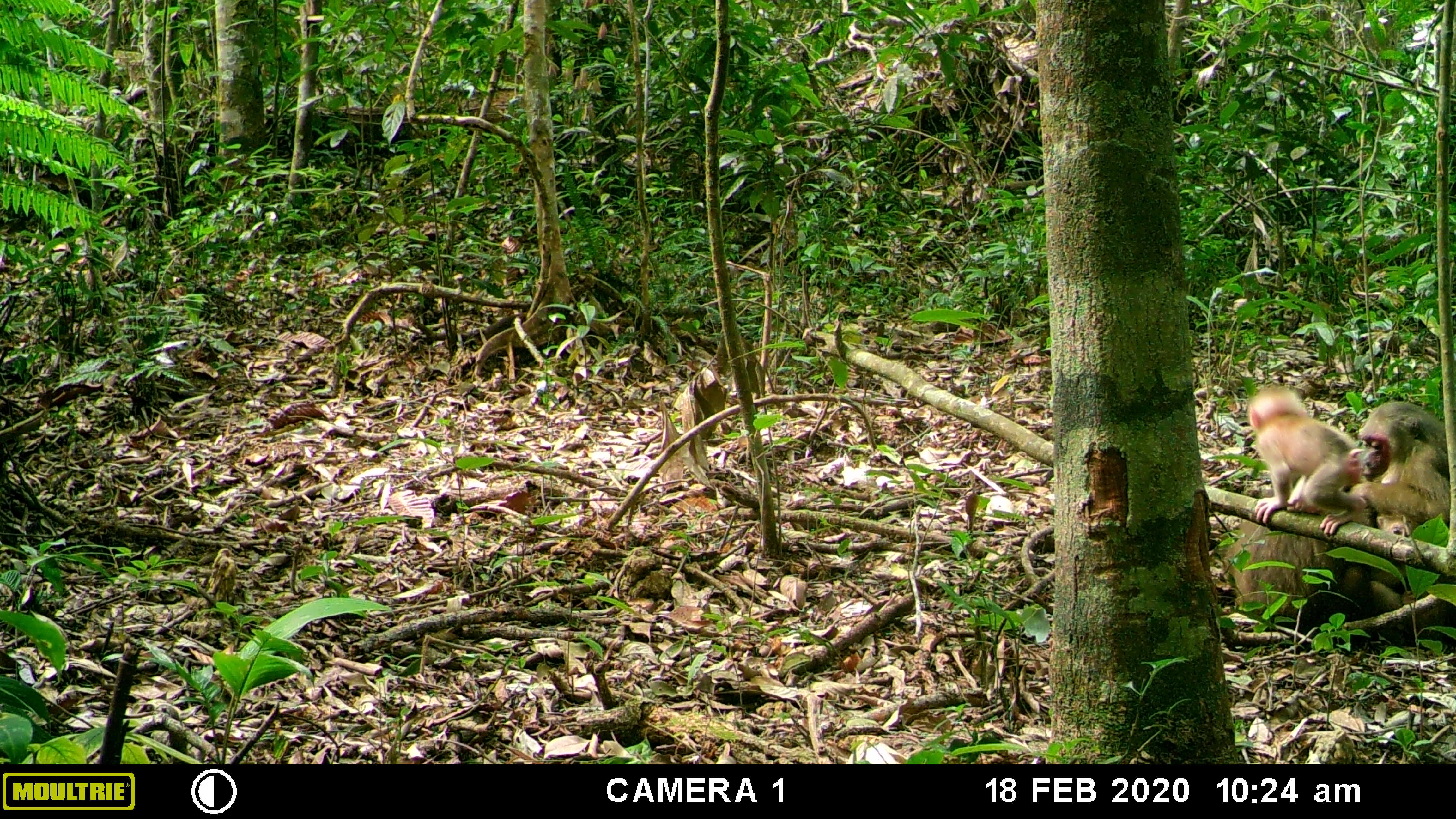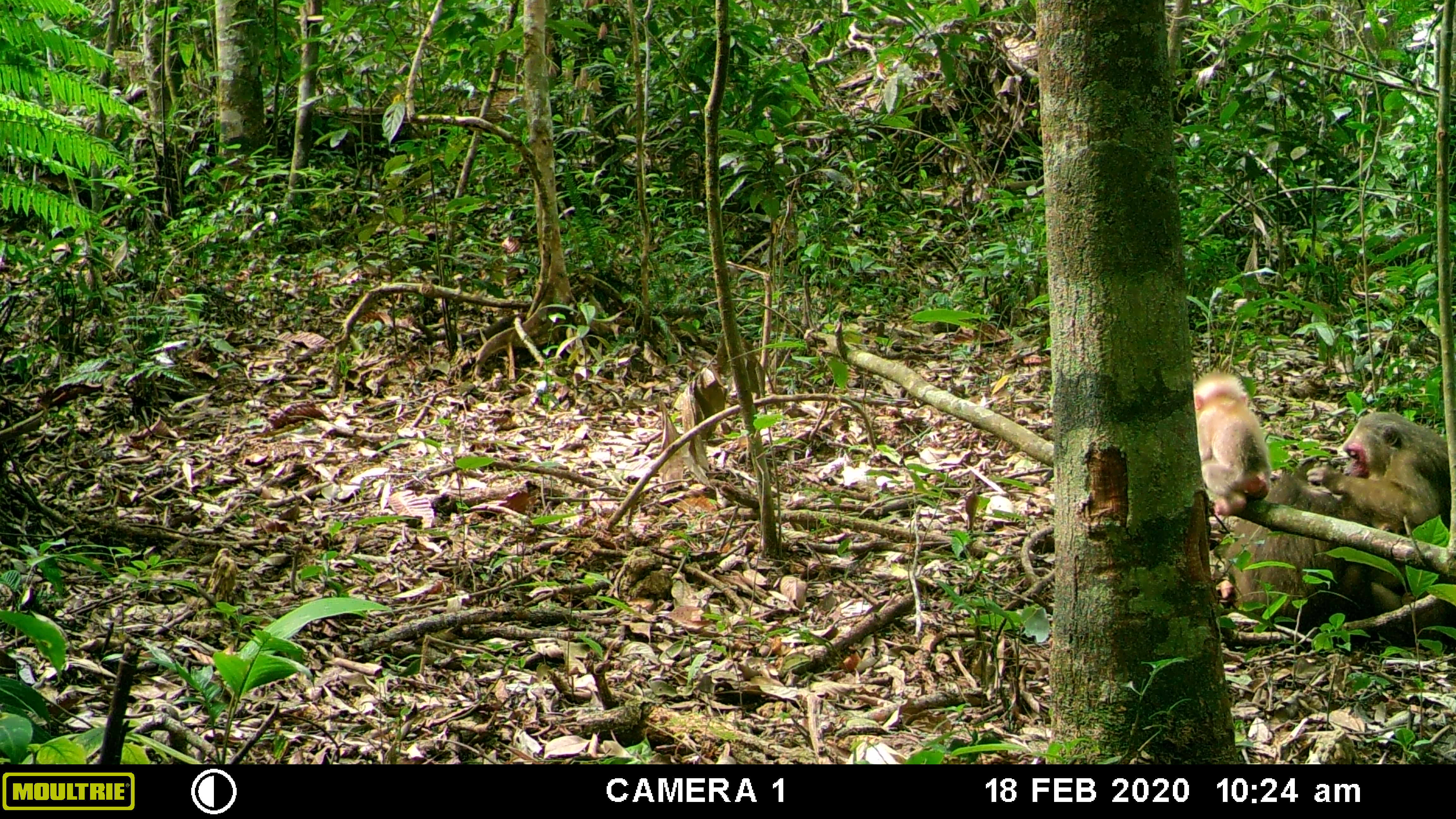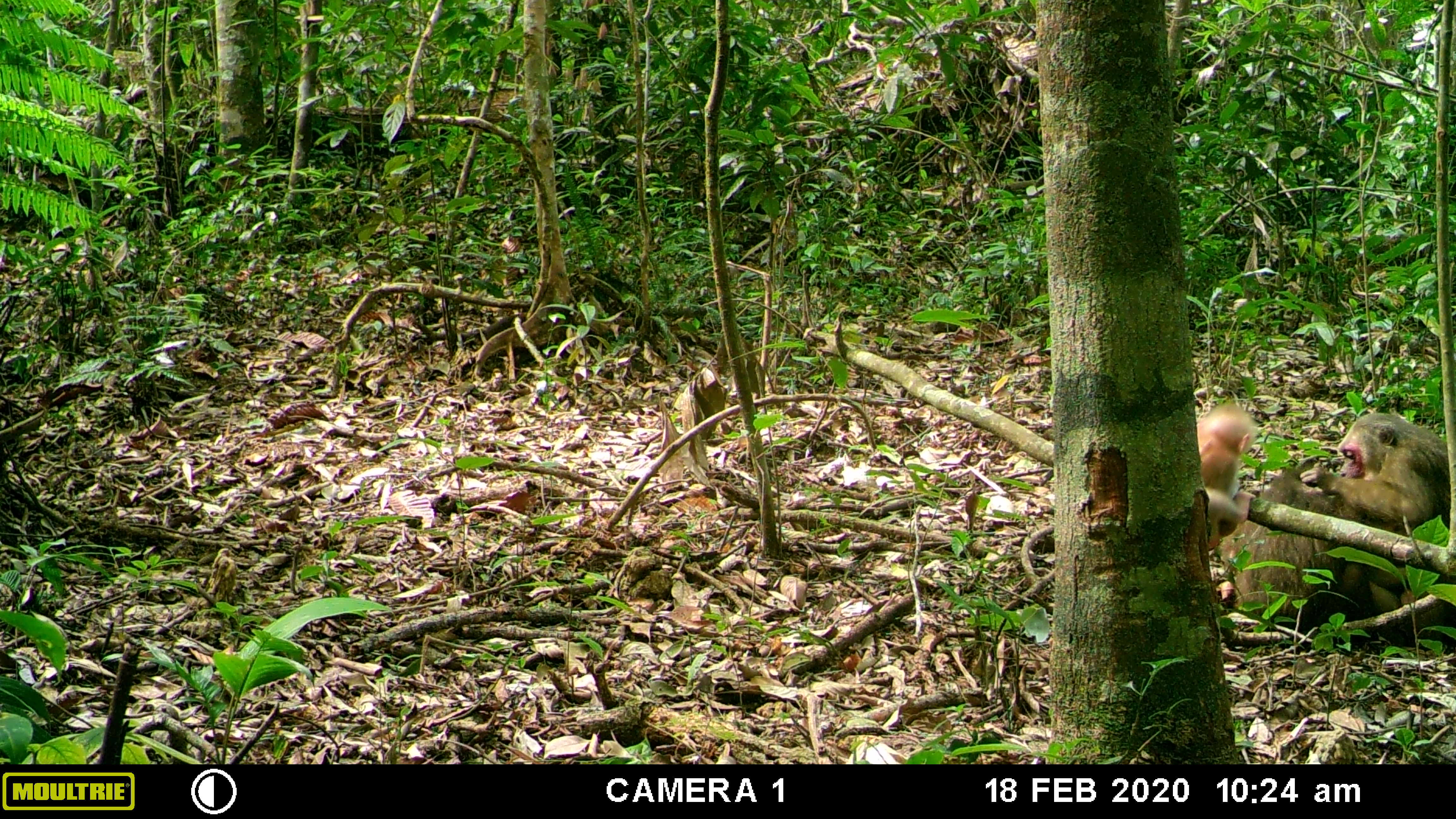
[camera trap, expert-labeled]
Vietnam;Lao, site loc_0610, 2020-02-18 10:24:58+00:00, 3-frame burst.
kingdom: Animalia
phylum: Chordata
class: Mammalia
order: Primates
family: Cercopithecidae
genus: Macaca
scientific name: Macaca arctoides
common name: stump-tailed macaque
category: stump tailed macaque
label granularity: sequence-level